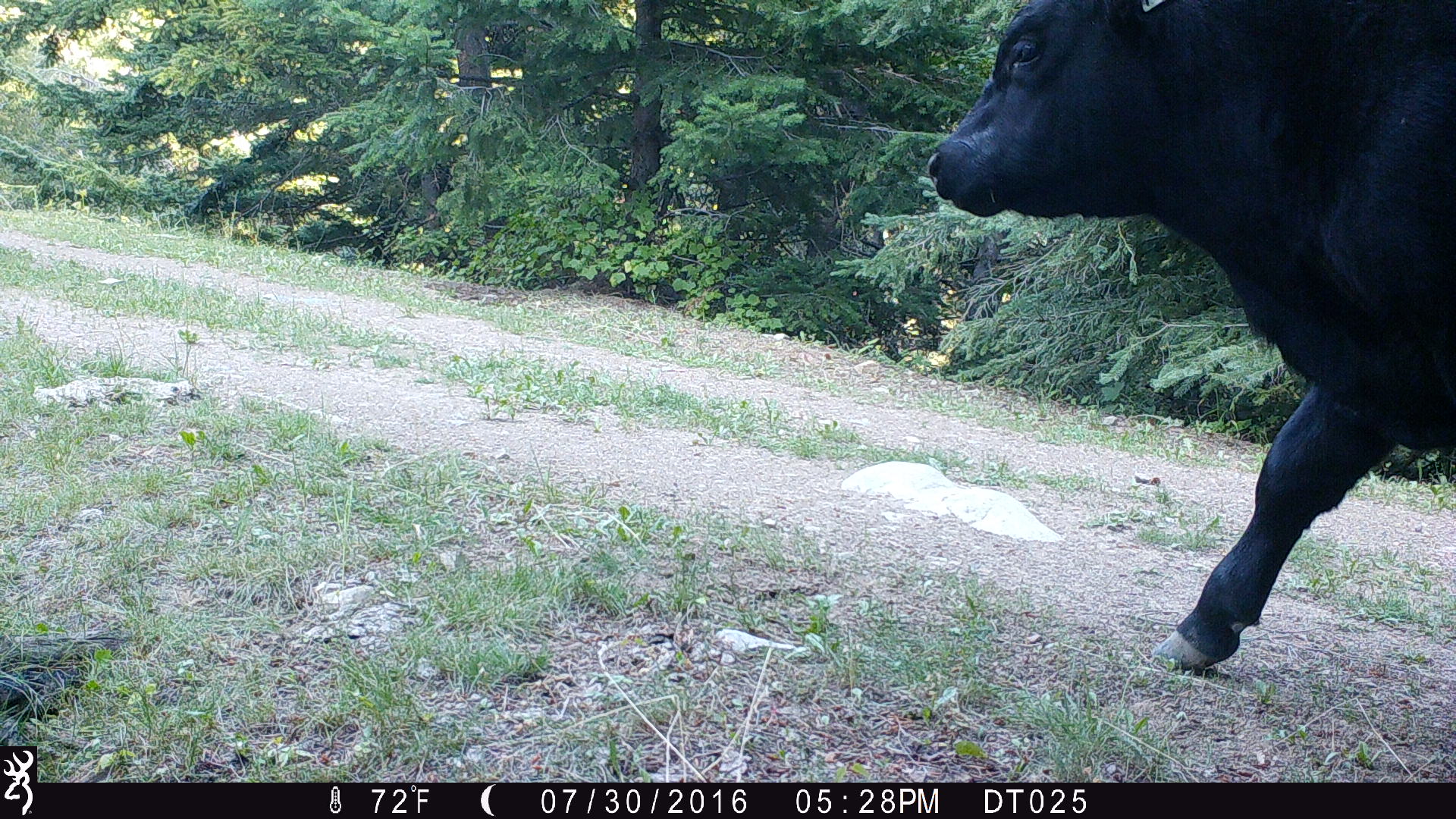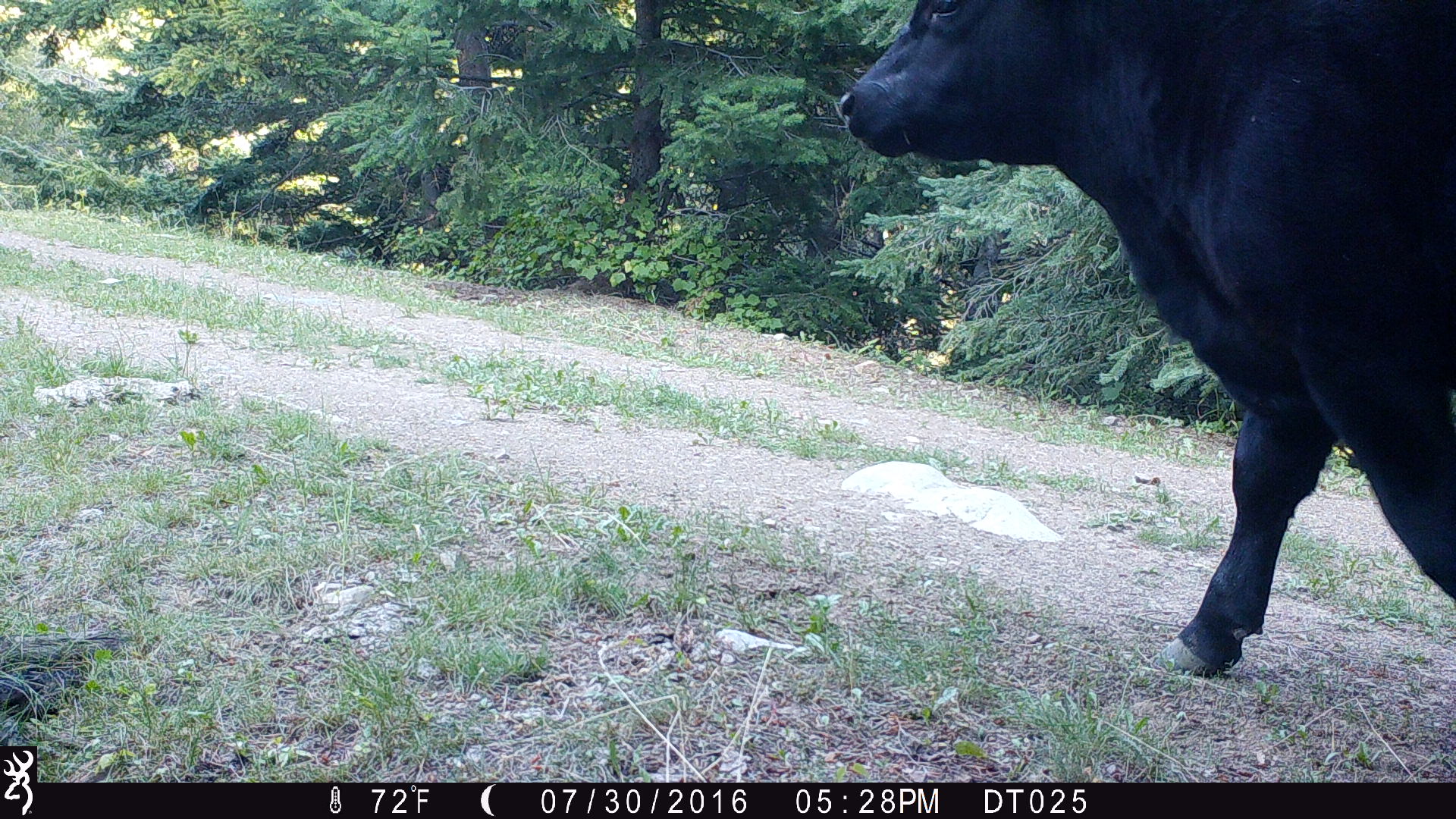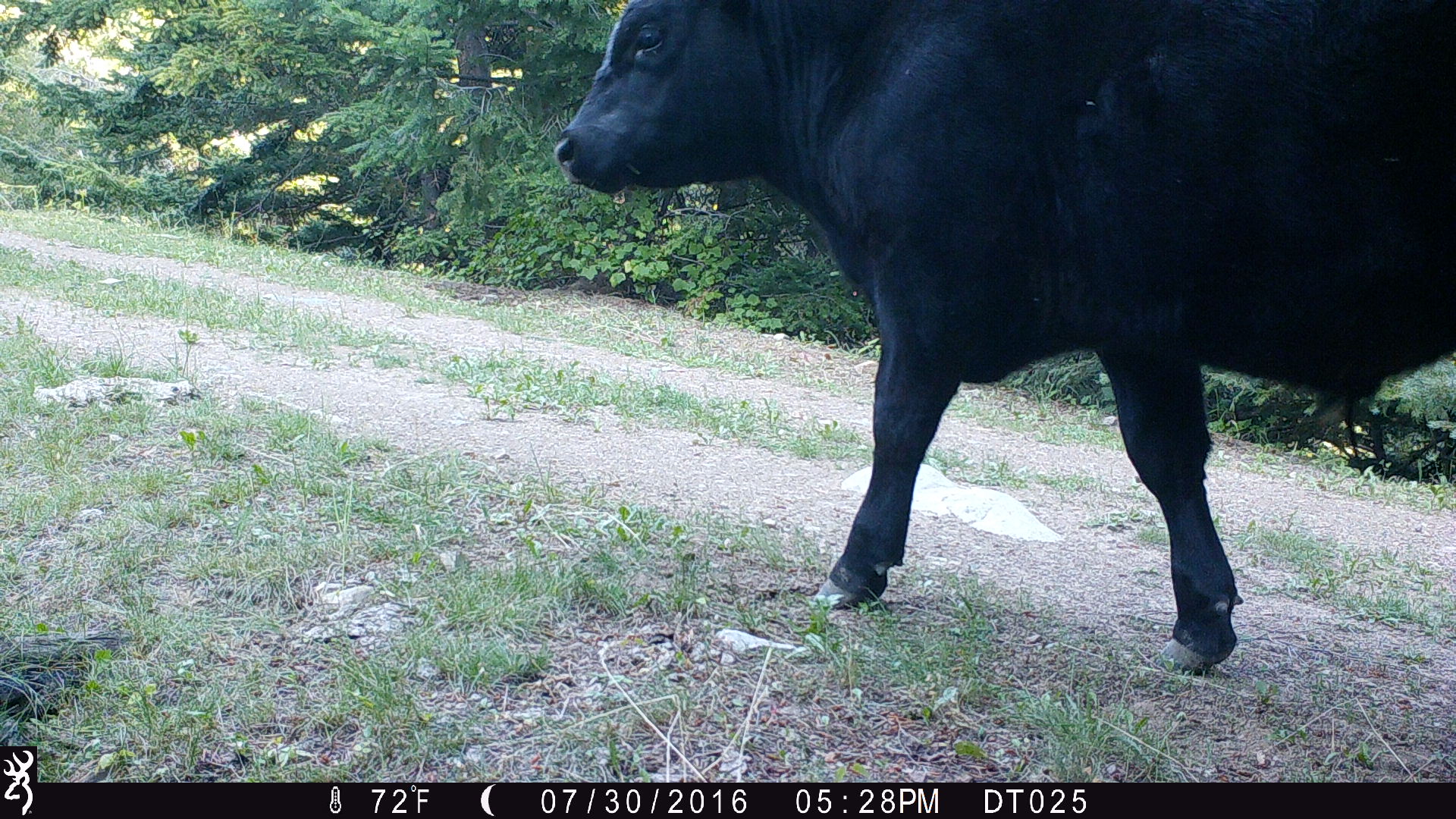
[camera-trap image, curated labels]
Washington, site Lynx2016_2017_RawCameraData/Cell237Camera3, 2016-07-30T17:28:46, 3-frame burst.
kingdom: Animalia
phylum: Chordata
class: Mammalia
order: Artiodactyla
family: Bovidae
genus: Bos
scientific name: Bos taurus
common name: domestic cattle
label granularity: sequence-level